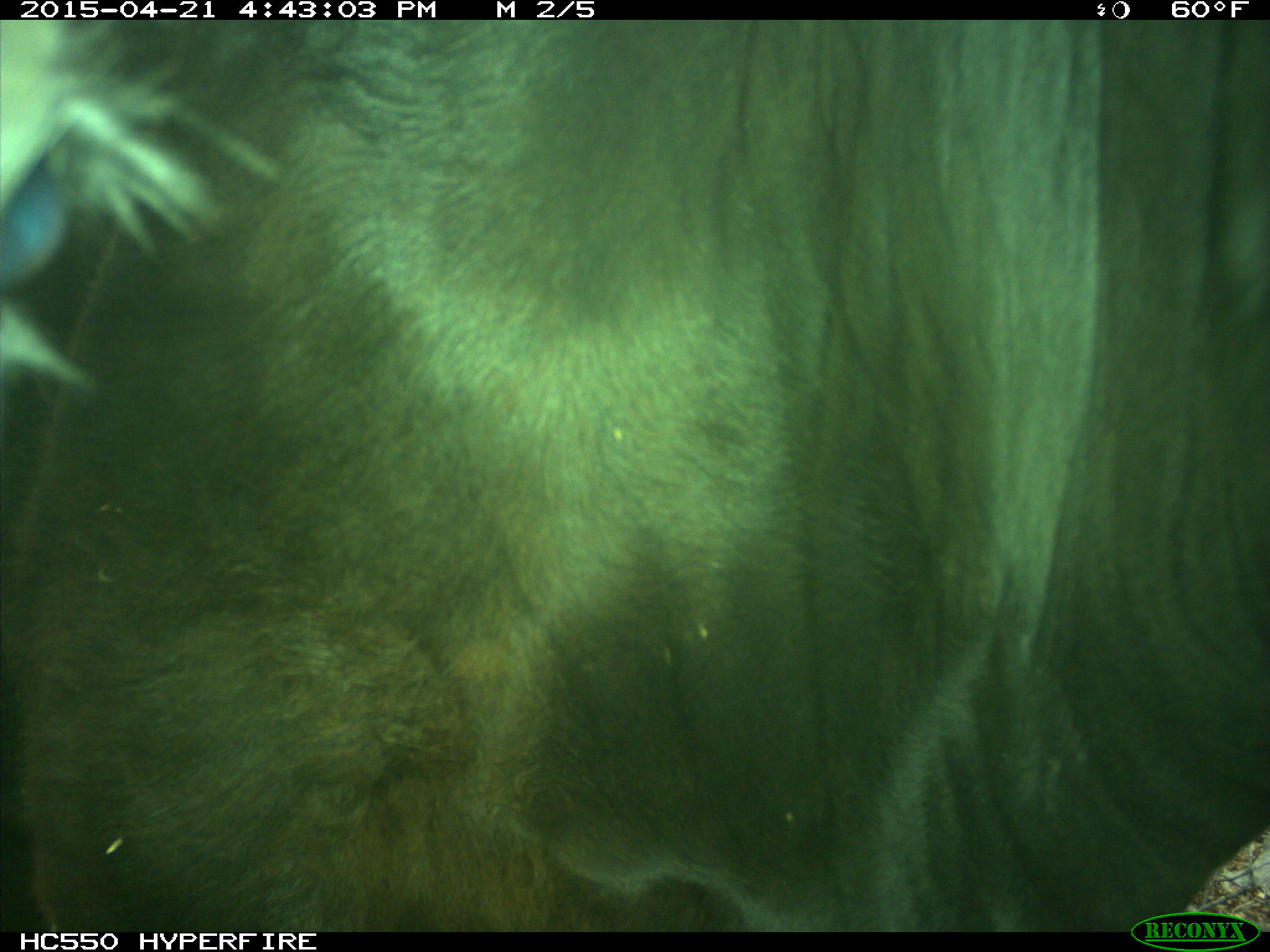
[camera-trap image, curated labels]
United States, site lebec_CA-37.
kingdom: Animalia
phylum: Chordata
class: Mammalia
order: Artiodactyla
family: Bovidae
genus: Bos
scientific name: Bos taurus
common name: domestic cow